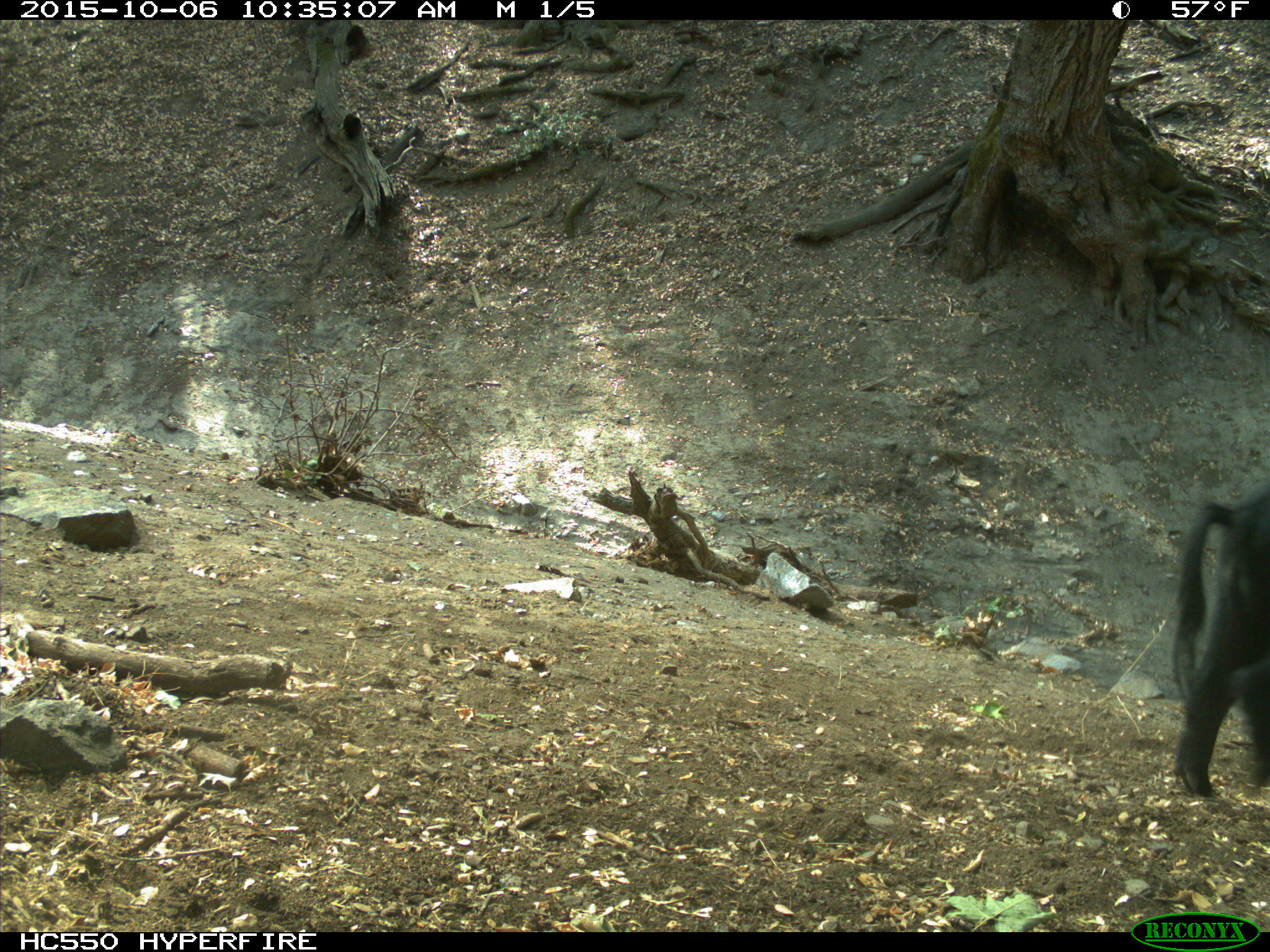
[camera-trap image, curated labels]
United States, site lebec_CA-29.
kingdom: Animalia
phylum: Chordata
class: Mammalia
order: Artiodactyla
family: Suidae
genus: Sus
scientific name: Sus scrofa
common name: wild boar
Sus scrofa (wild boar).